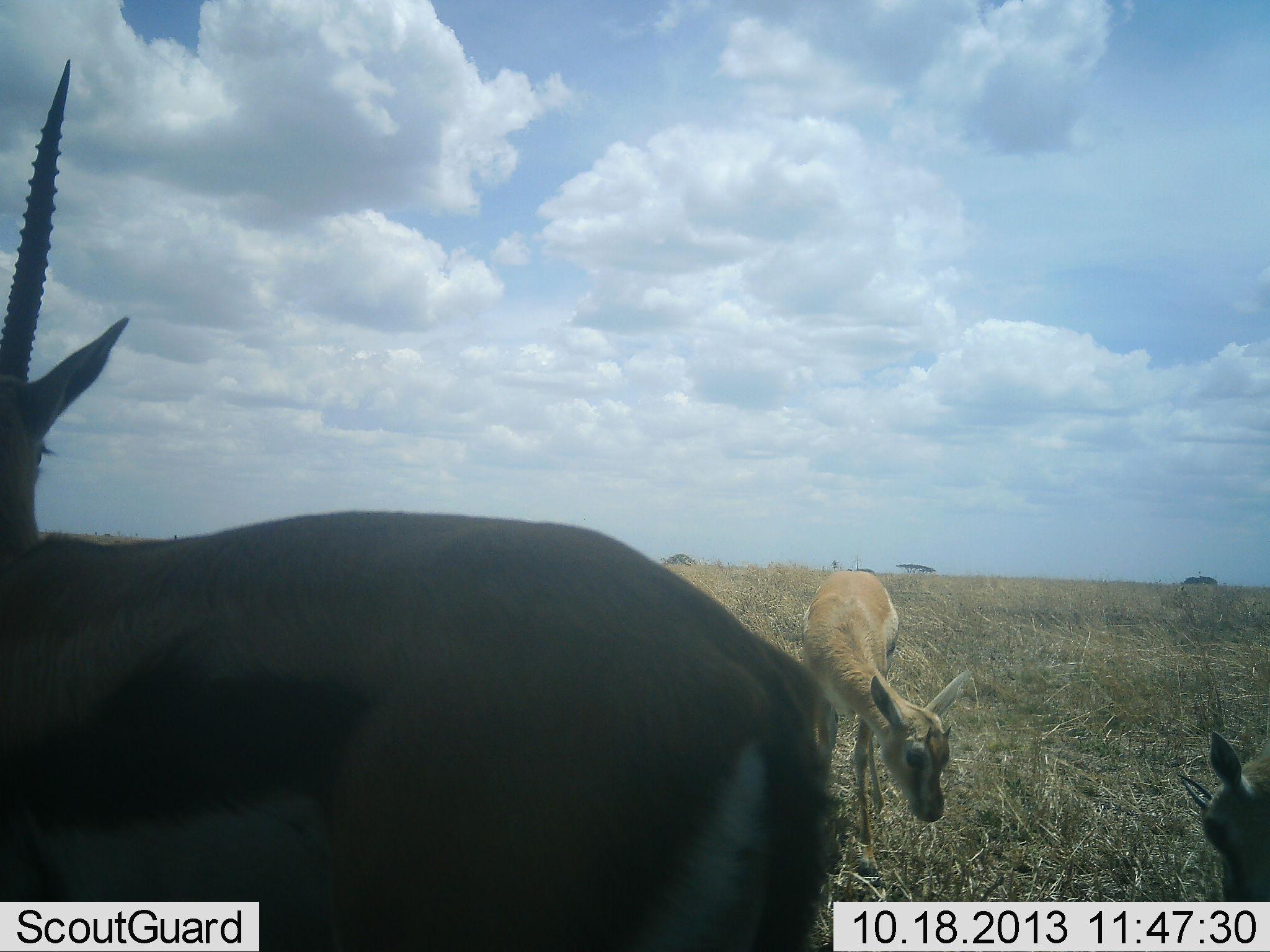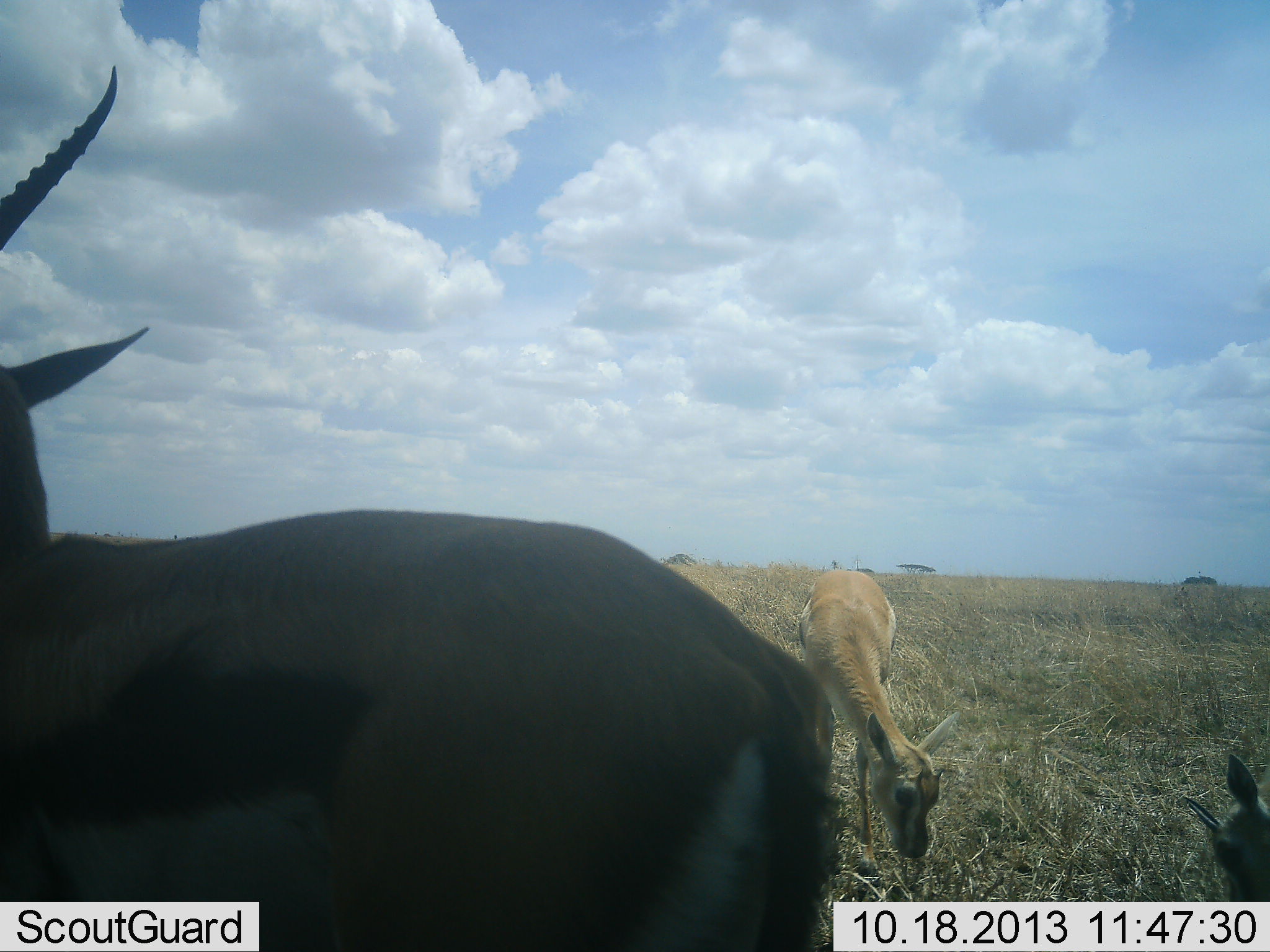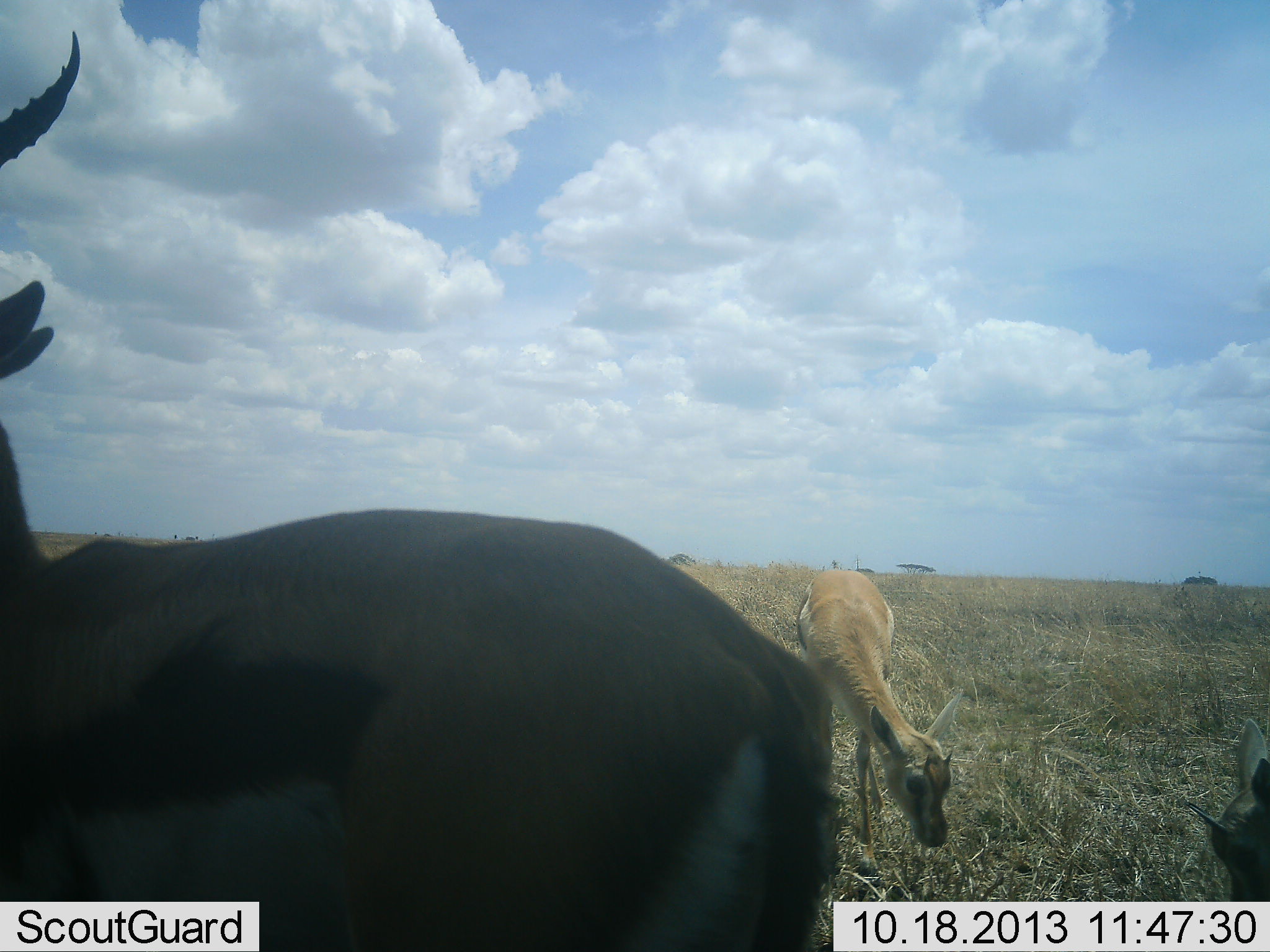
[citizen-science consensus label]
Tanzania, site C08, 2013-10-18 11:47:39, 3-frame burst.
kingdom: Animalia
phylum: Chordata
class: Mammalia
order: Artiodactyla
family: Bovidae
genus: Eudorcas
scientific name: Eudorcas thomsonii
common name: thomson's gazelle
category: gazellethomsons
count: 3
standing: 74%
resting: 0%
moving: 4%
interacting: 0%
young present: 15%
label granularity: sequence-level